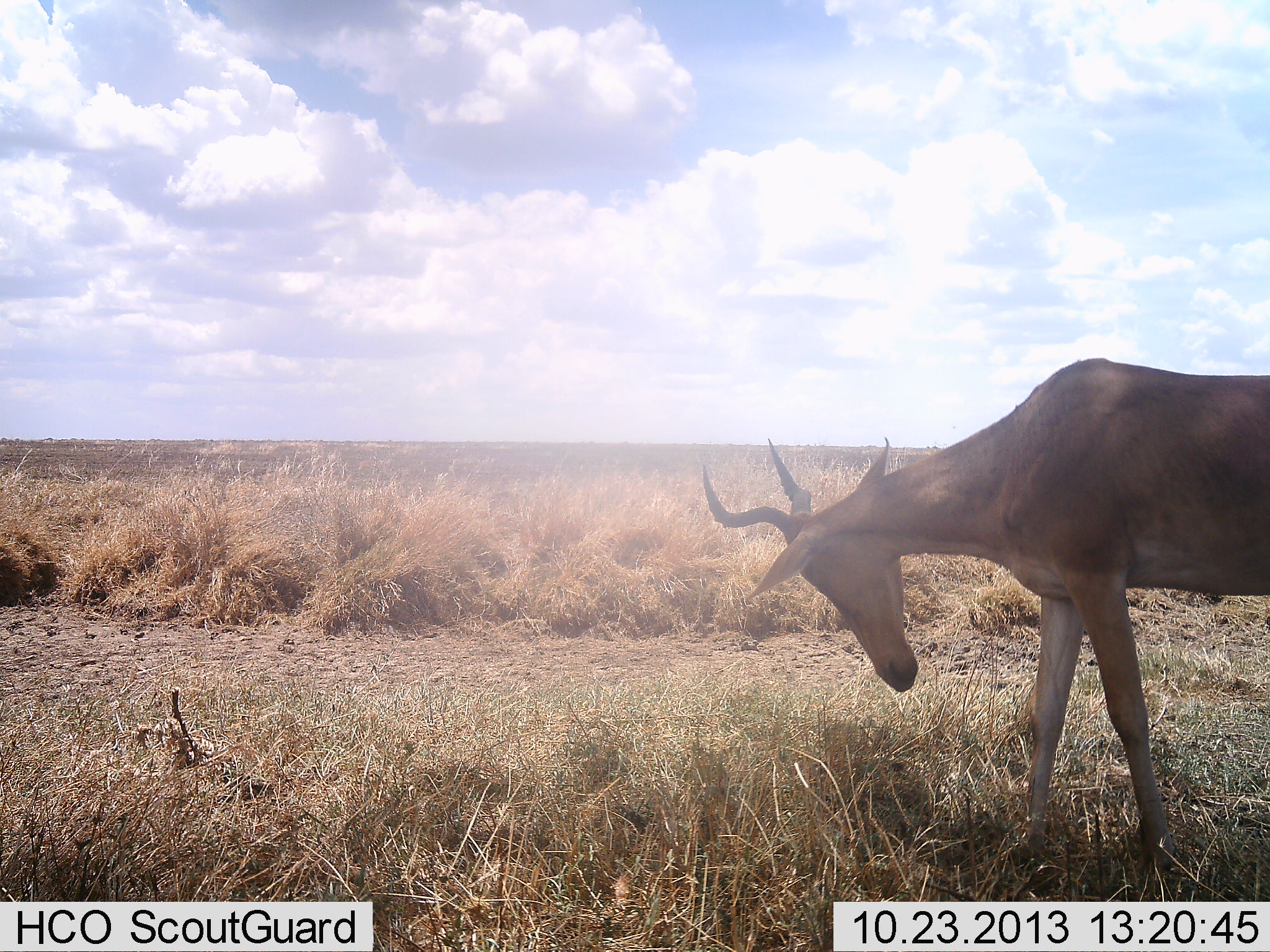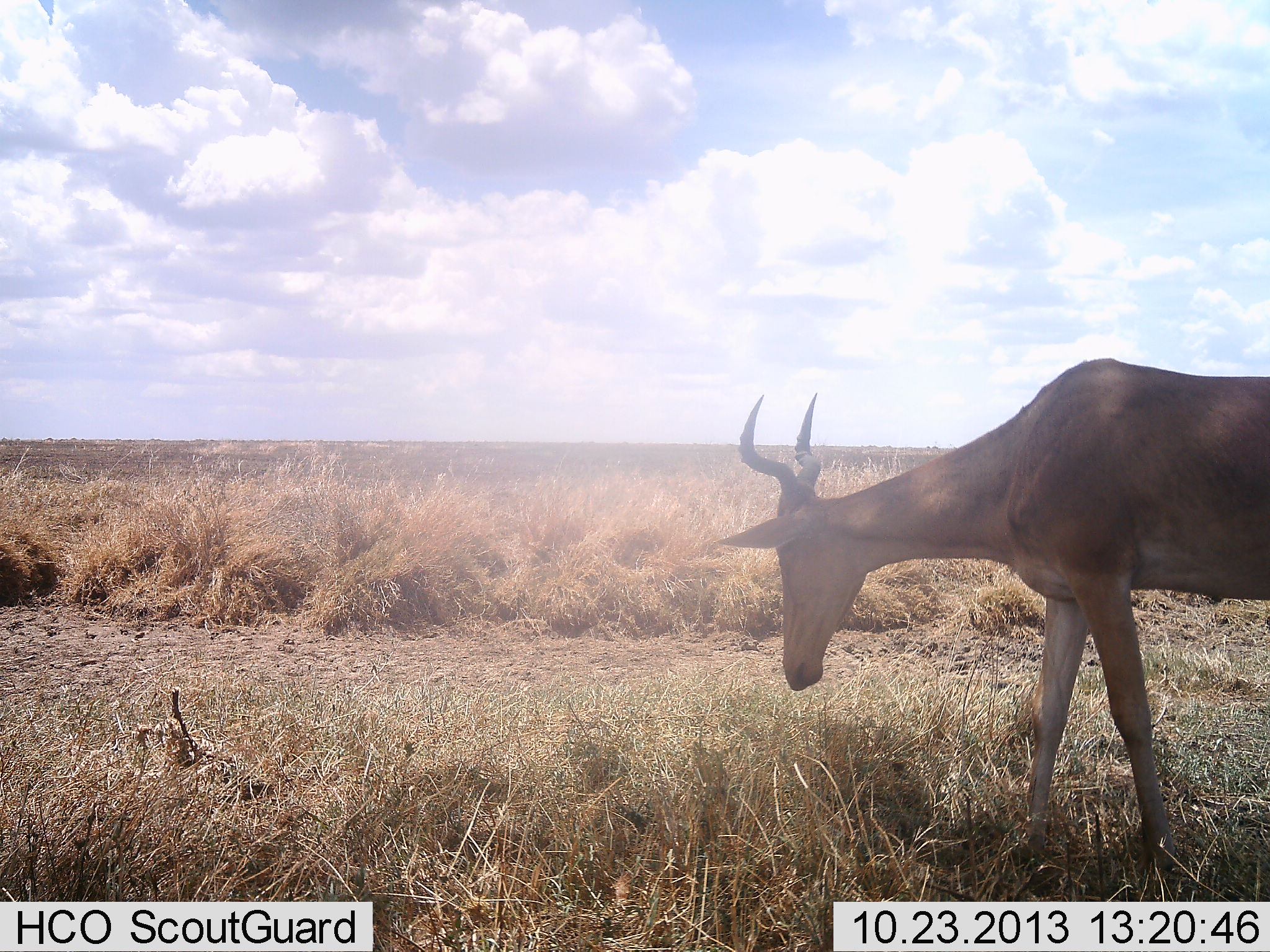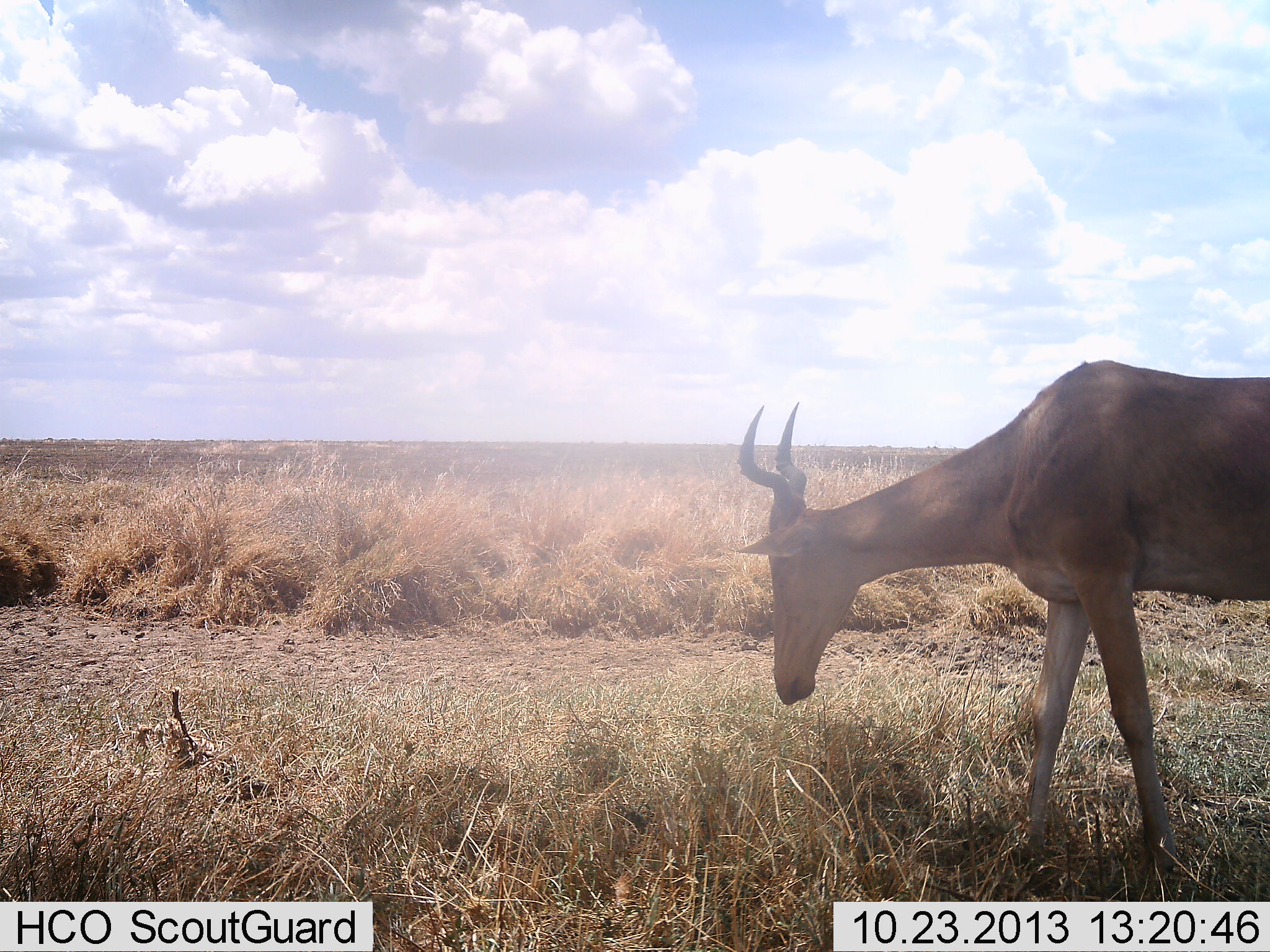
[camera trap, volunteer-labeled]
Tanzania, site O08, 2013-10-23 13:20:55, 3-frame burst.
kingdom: Animalia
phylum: Chordata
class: Mammalia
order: Artiodactyla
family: Bovidae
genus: Alcelaphus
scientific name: Alcelaphus buselaphus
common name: hartebeest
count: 1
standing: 55%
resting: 0%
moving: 30%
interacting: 0%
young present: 0%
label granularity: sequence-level